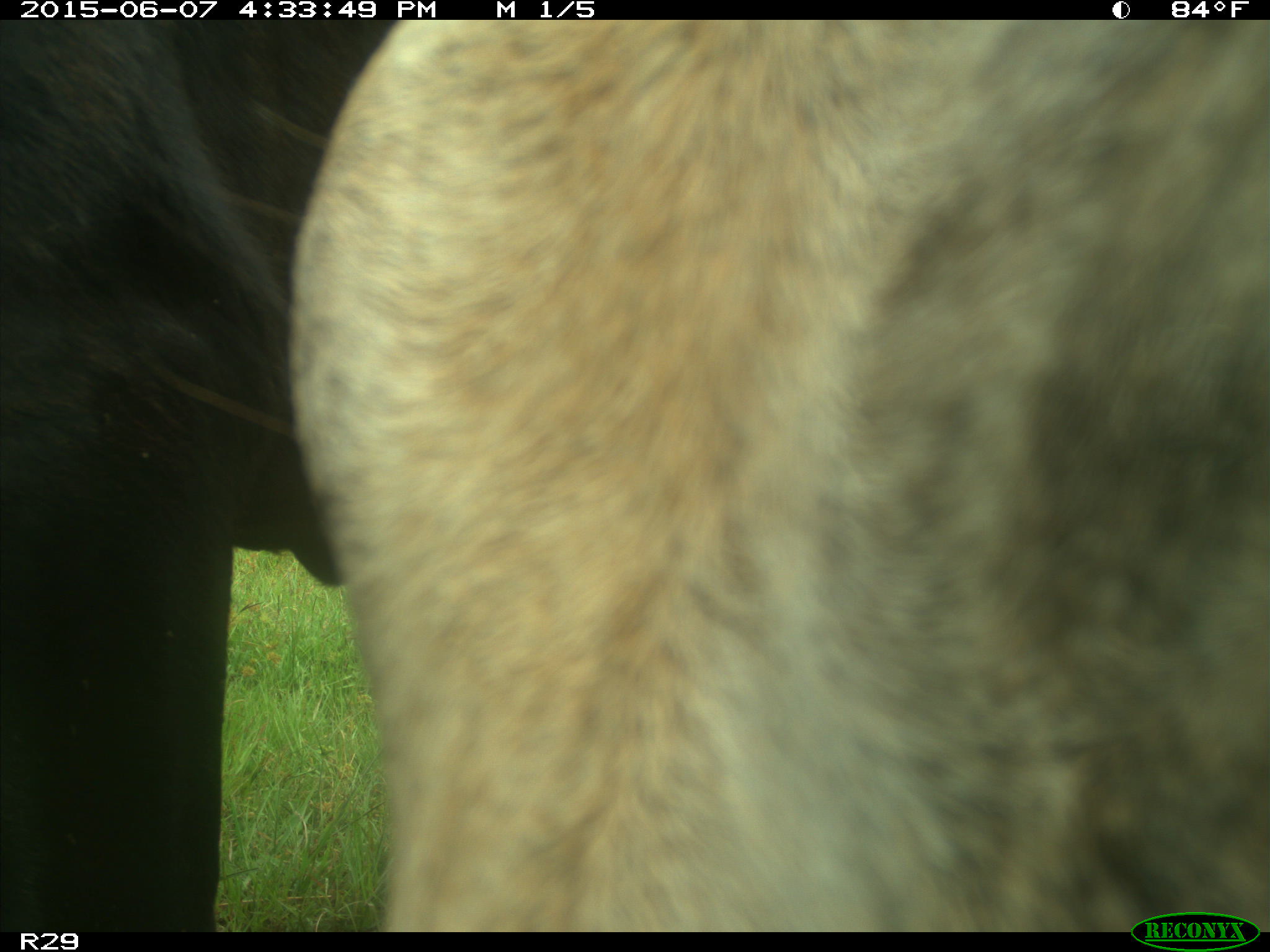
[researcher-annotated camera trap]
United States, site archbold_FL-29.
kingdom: Animalia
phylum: Chordata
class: Mammalia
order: Artiodactyla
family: Bovidae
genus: Bos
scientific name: Bos taurus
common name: domestic cow